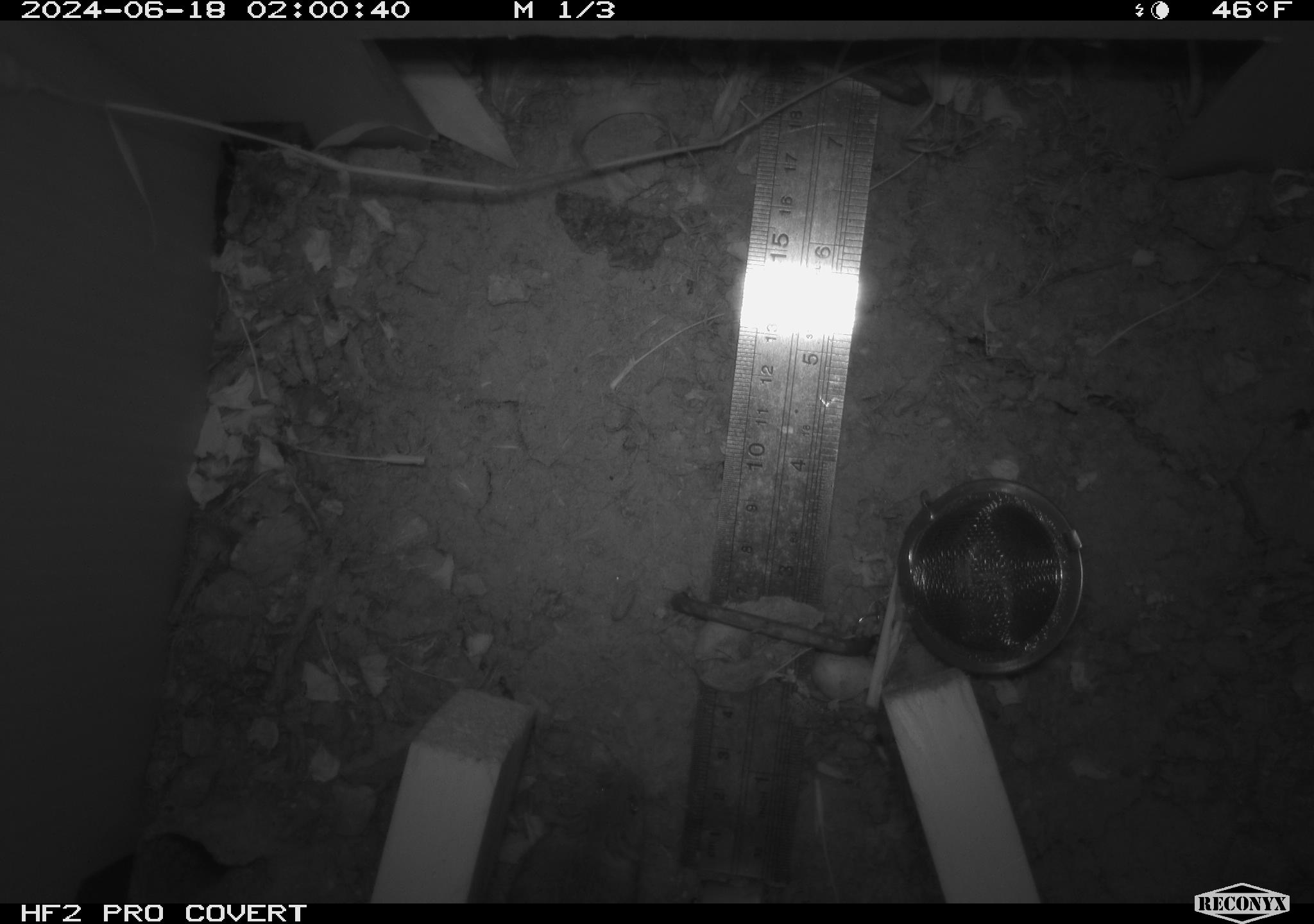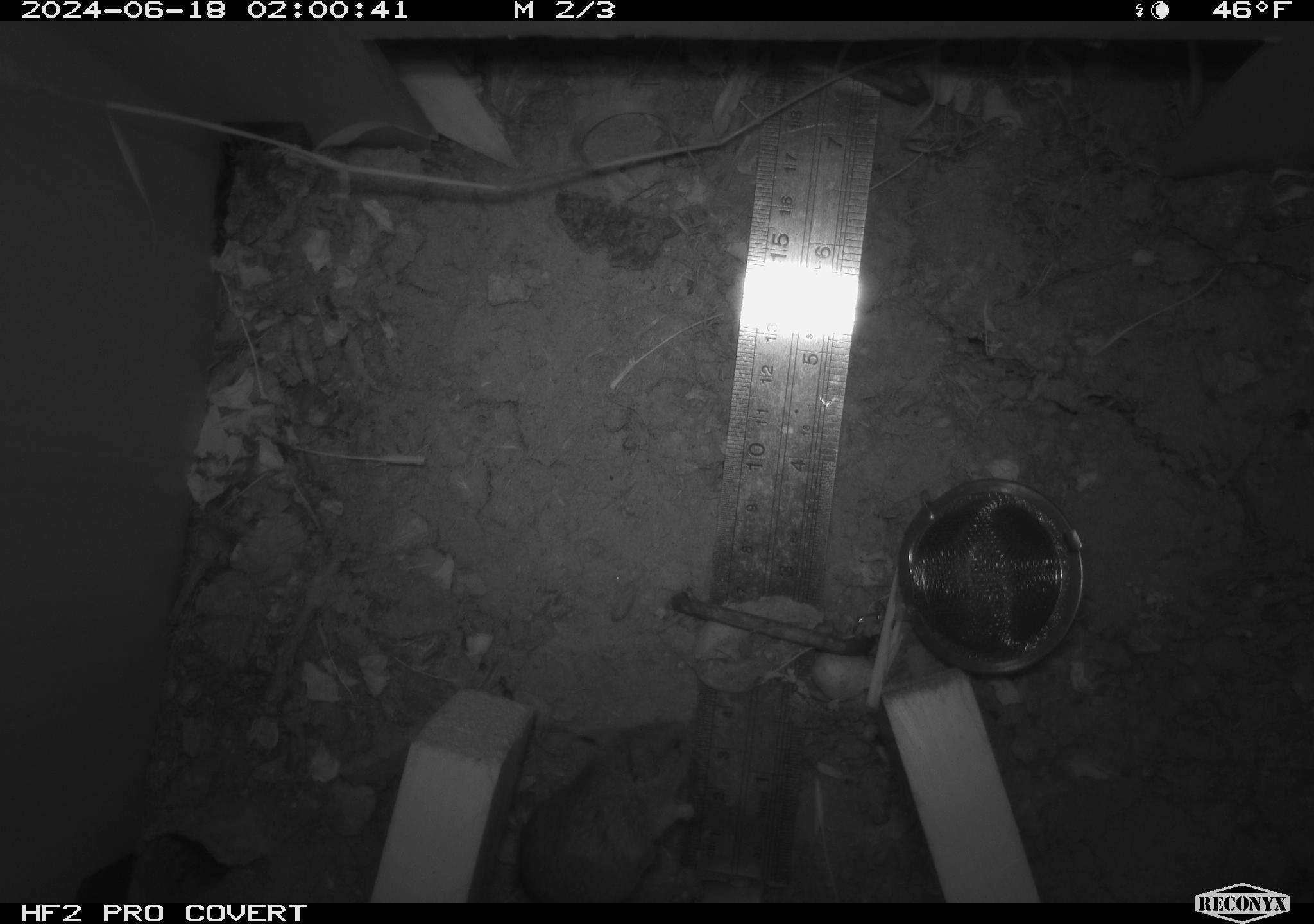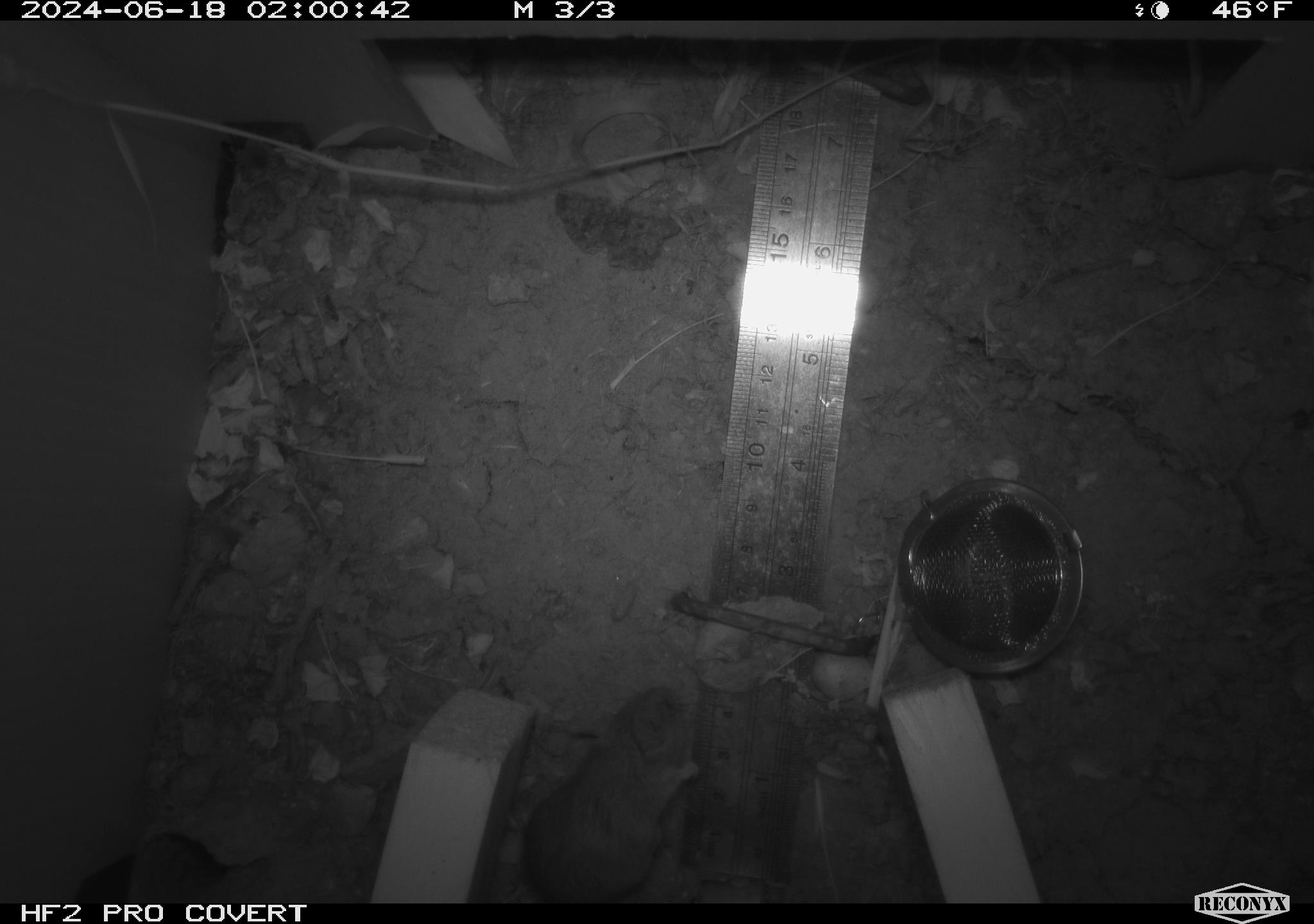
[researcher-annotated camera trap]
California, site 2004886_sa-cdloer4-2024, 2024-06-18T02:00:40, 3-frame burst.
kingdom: Animalia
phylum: Chordata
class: Mammalia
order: Rodentia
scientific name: Rodentia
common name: rodent